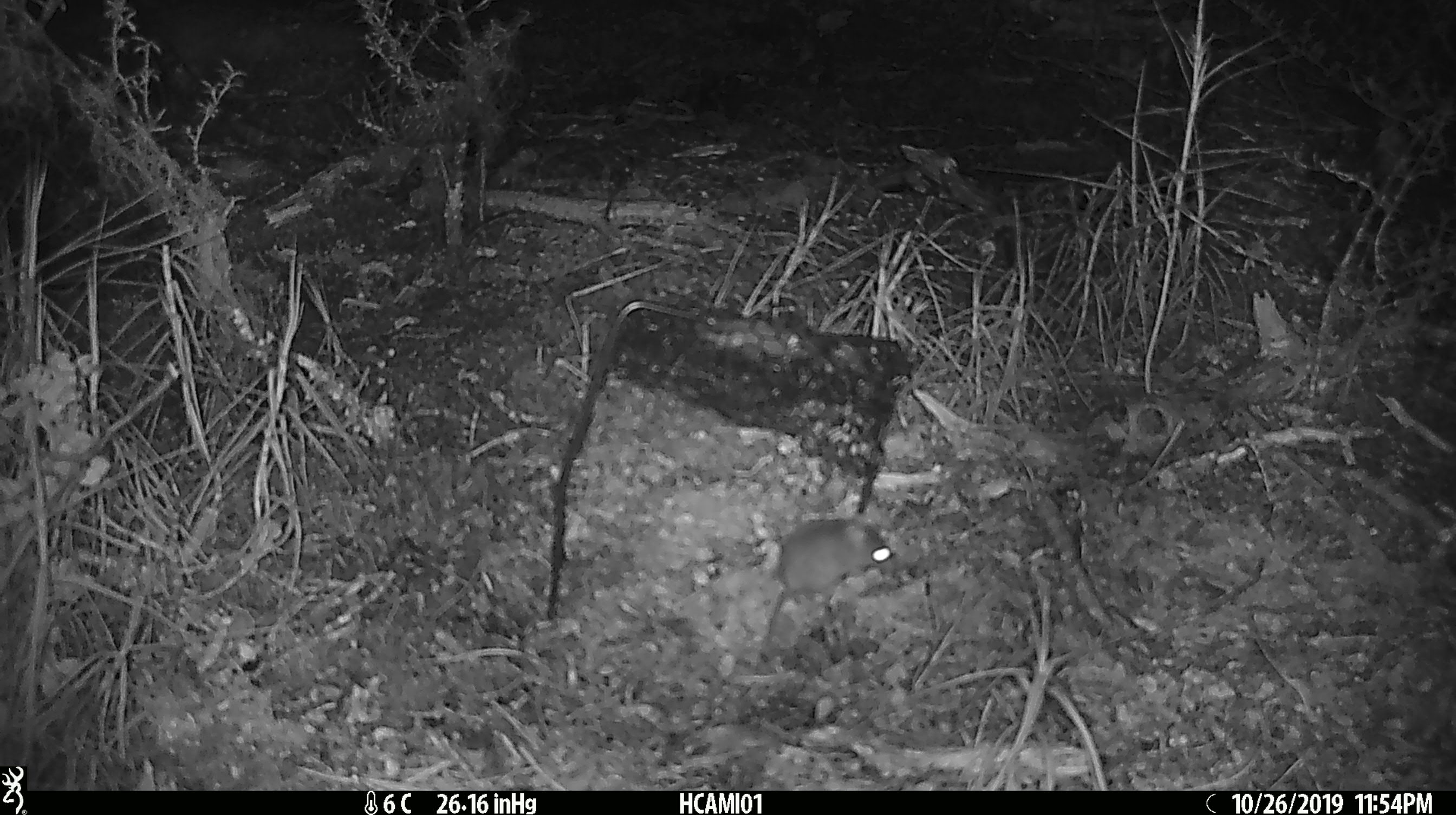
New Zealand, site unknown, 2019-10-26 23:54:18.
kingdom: Animalia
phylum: Chordata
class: Mammalia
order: Rodentia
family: Muridae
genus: Mus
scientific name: Mus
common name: mouse